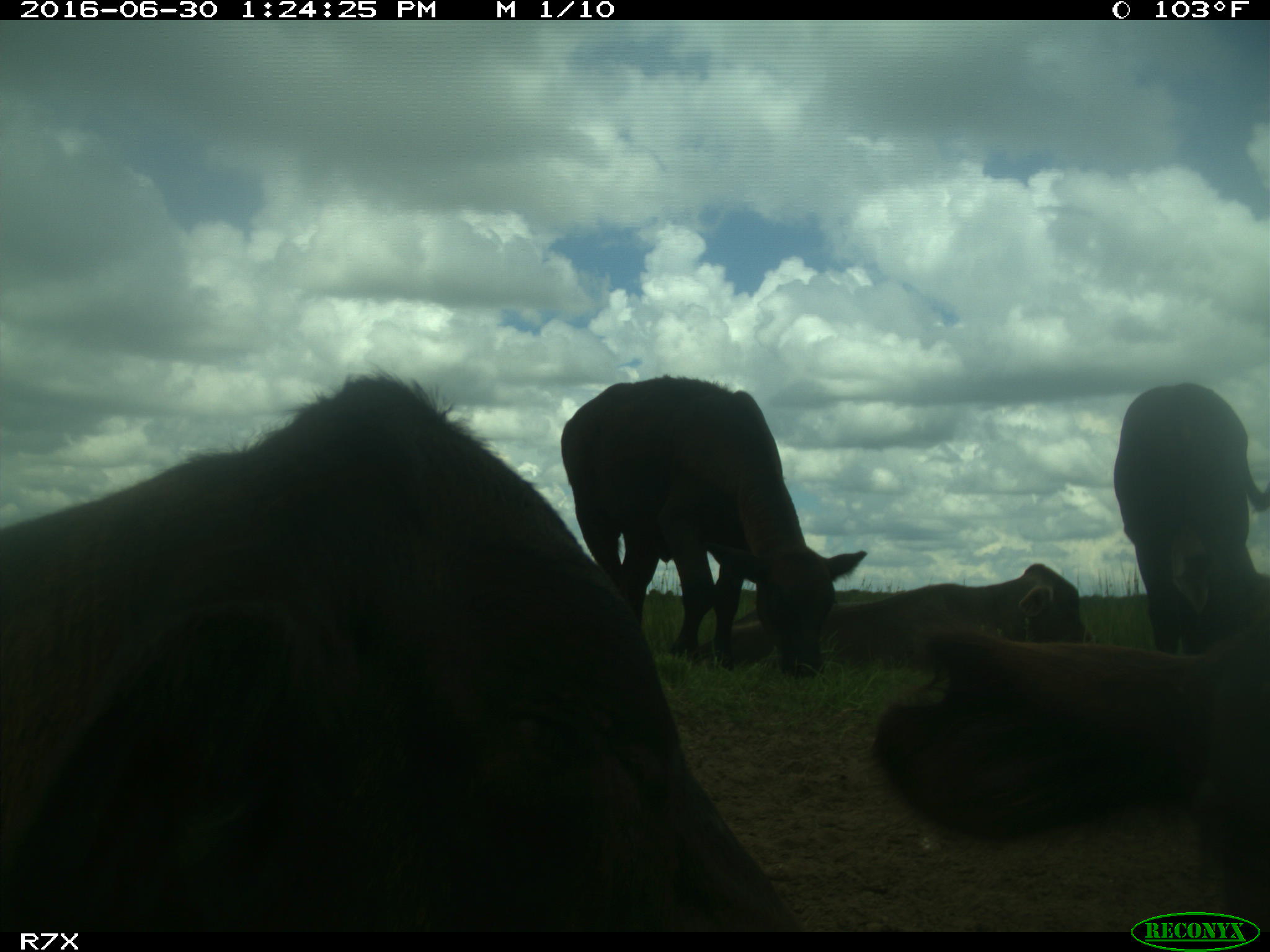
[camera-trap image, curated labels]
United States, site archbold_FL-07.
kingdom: Animalia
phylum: Chordata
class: Mammalia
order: Artiodactyla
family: Bovidae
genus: Bos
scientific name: Bos taurus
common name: domestic cow